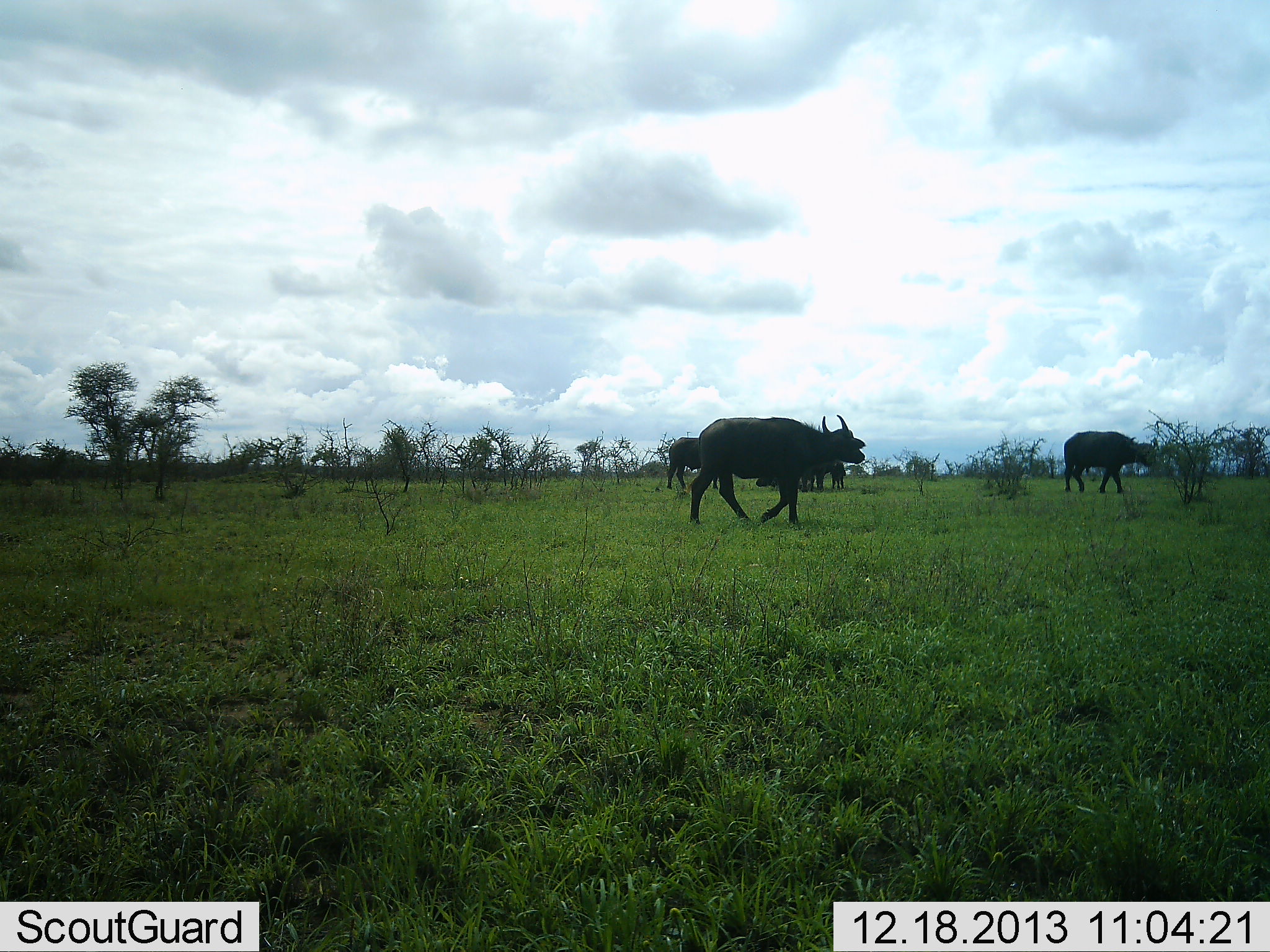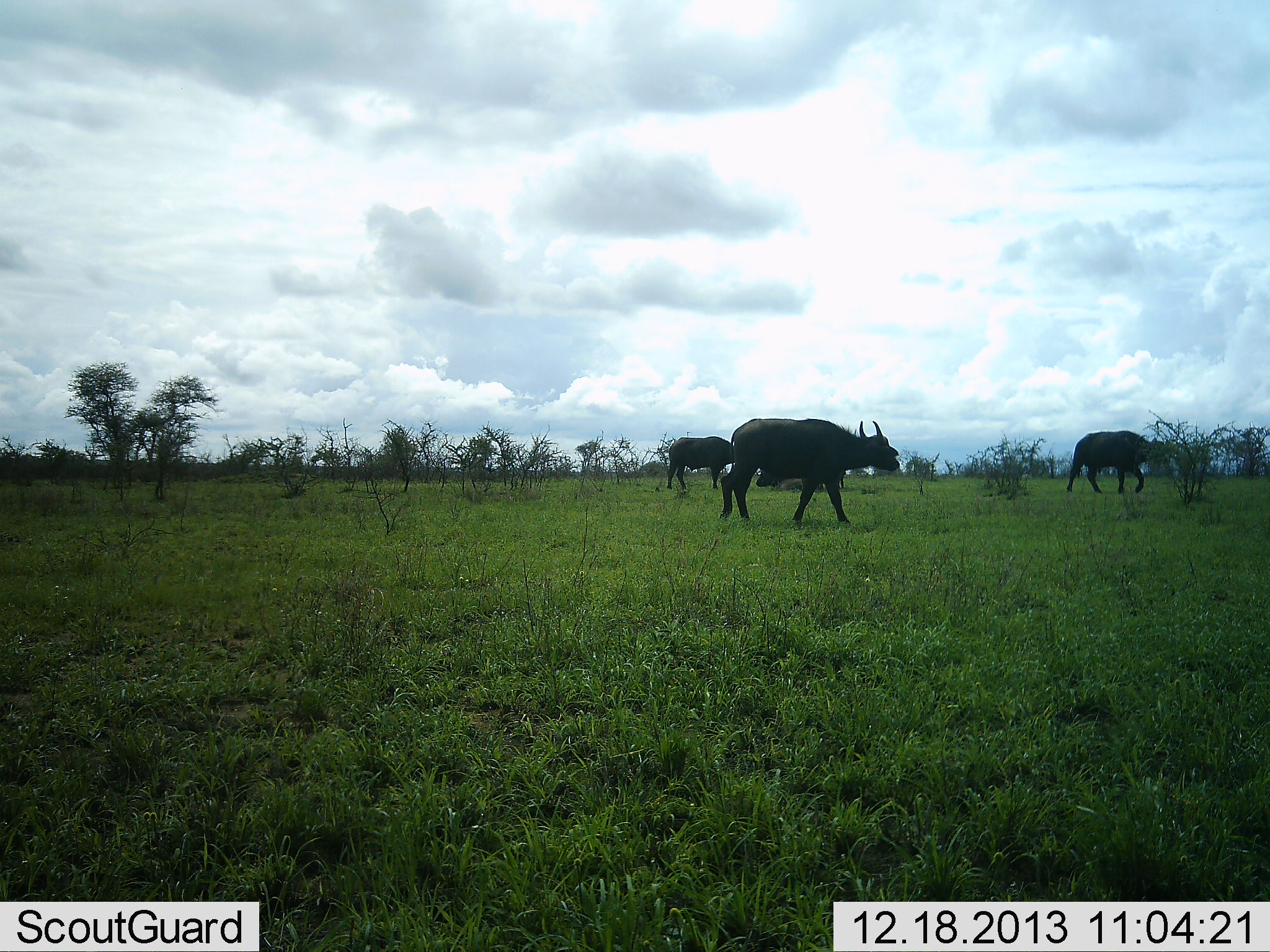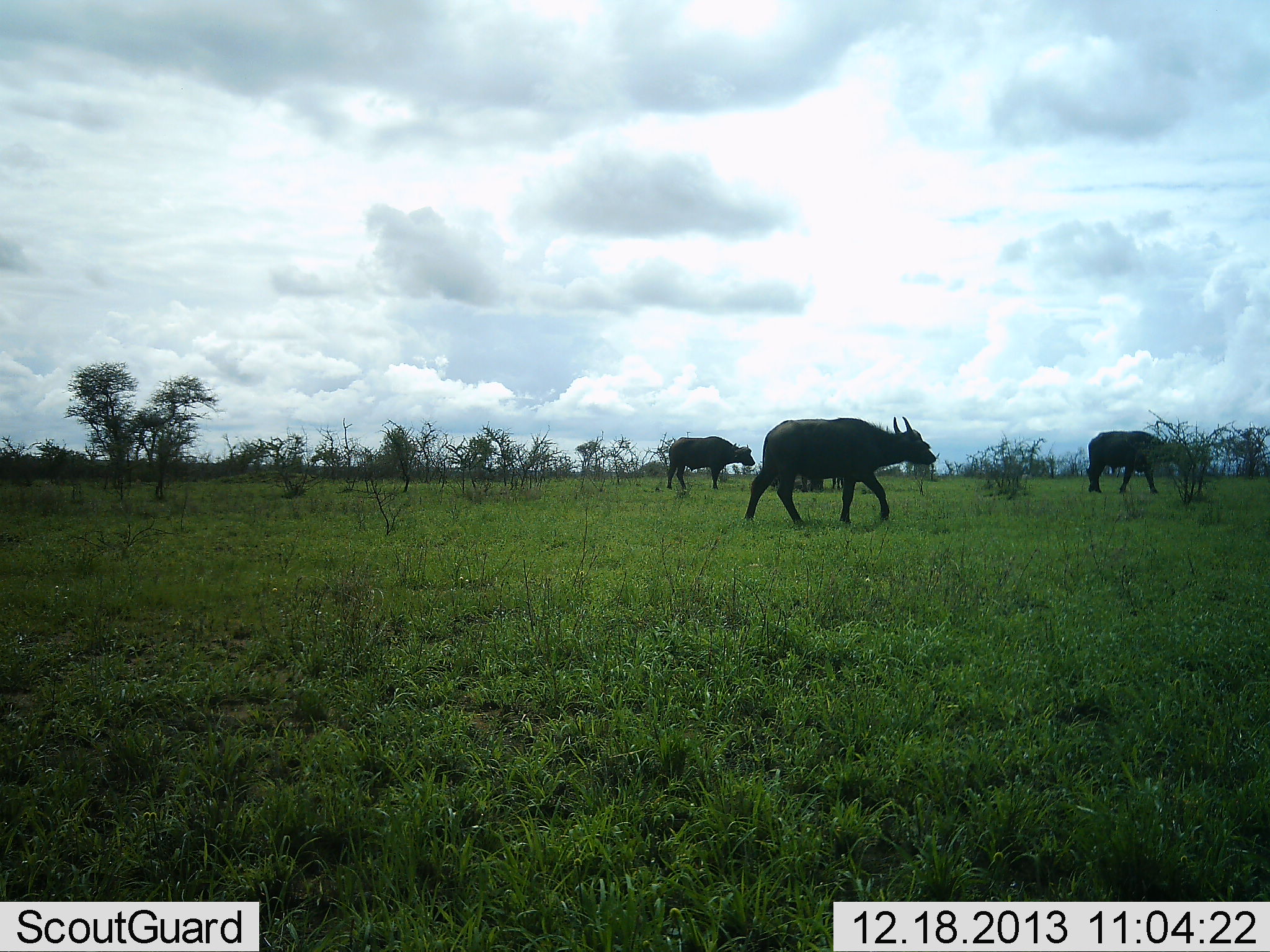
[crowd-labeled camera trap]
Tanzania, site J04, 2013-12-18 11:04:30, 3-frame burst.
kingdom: Animalia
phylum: Chordata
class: Mammalia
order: Artiodactyla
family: Bovidae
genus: Syncerus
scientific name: Syncerus caffer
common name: cape buffalo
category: buffalo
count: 3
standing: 40%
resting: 0%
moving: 100%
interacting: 0%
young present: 0%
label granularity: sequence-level